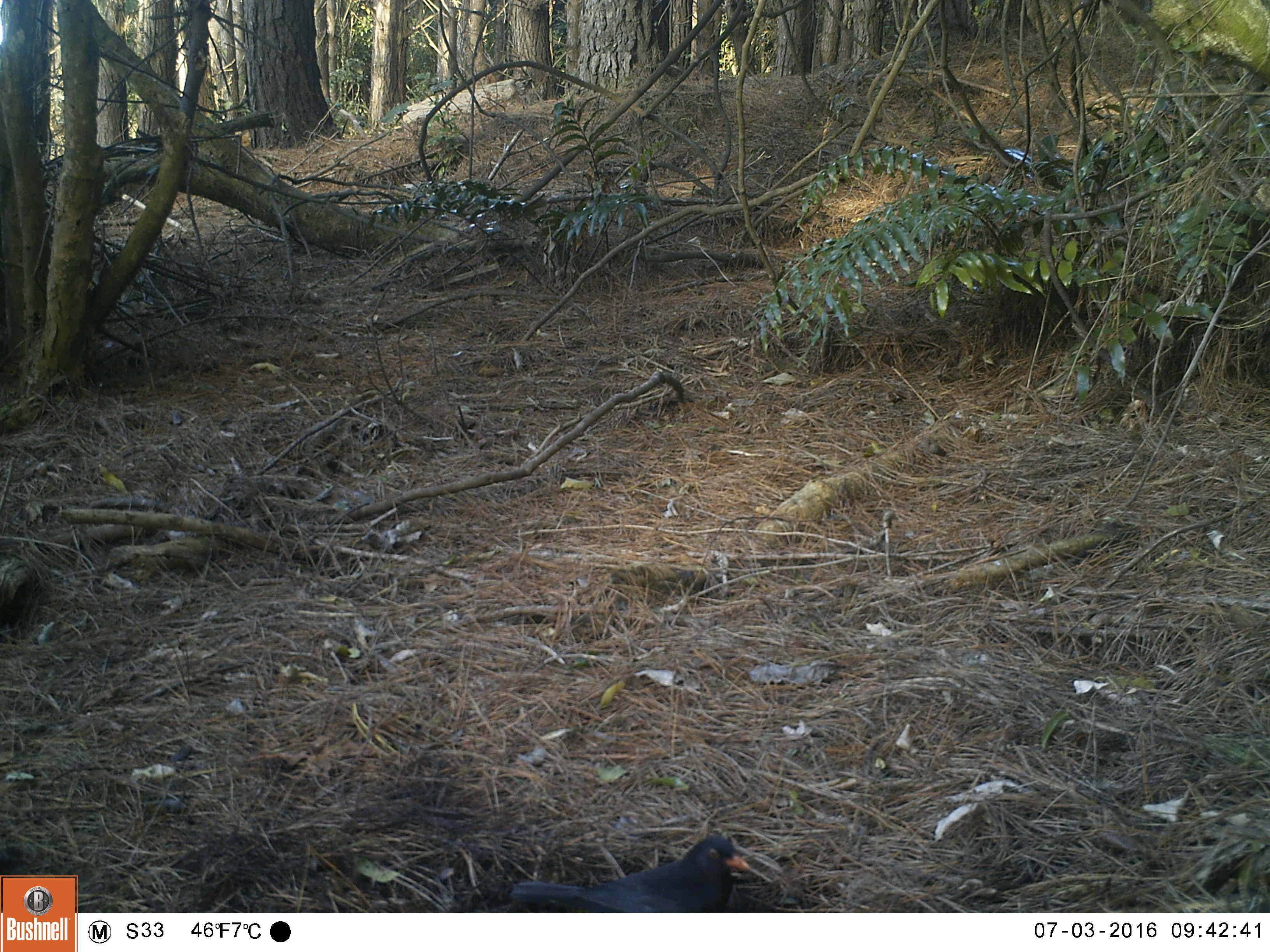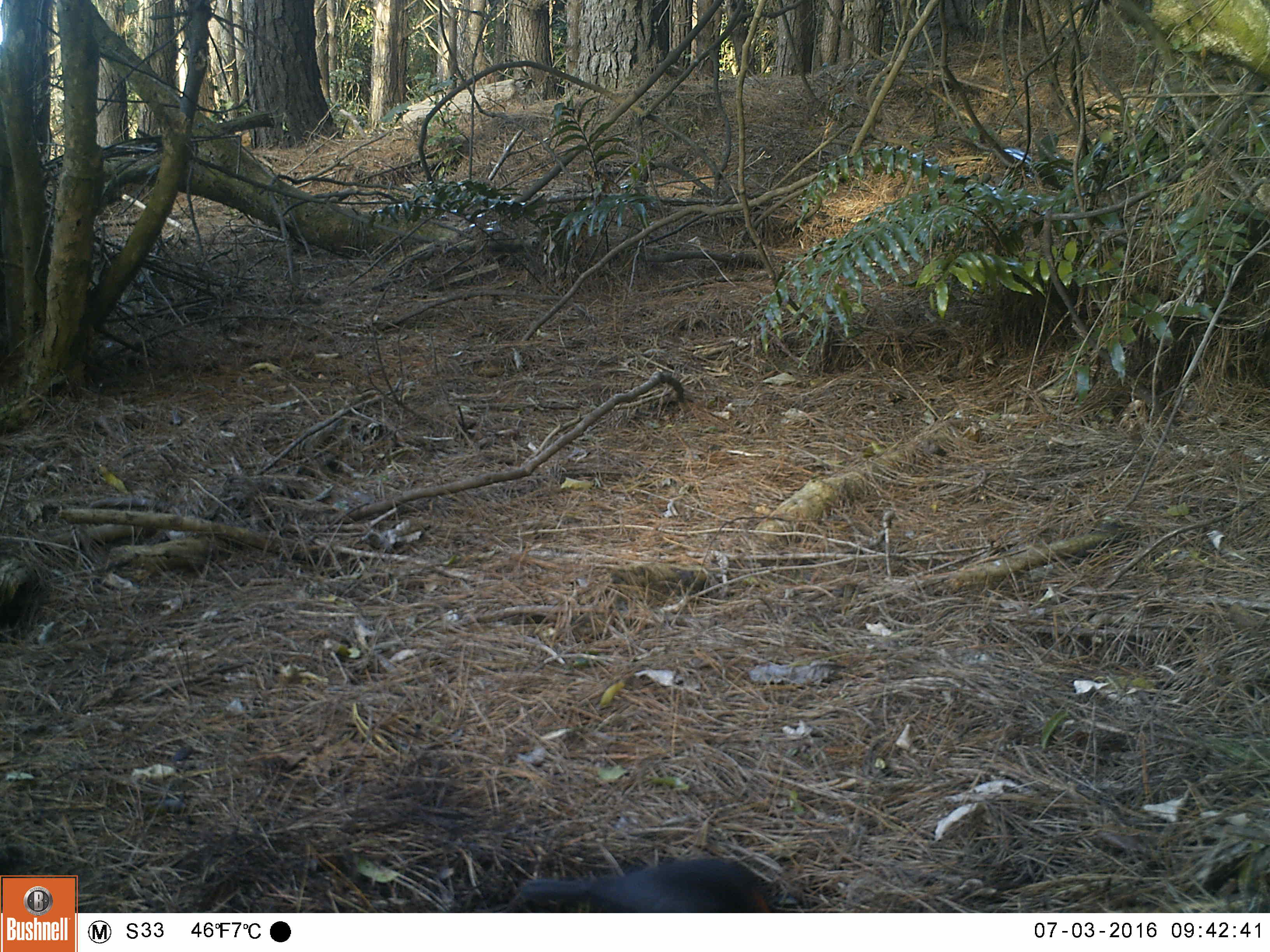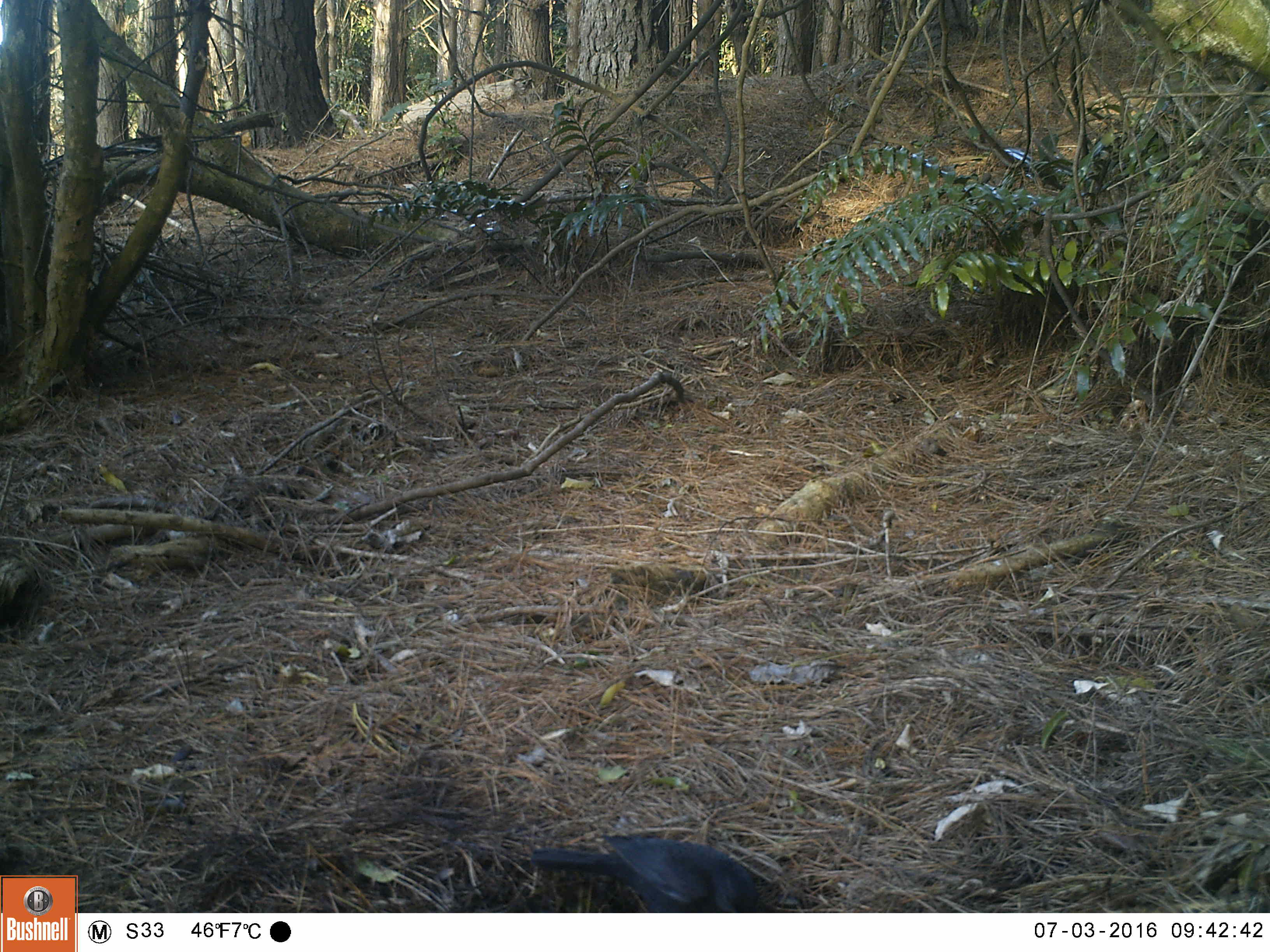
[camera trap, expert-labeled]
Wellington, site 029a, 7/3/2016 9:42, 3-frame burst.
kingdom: Animalia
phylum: Chordata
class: Aves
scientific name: Aves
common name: bird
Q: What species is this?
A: Bird (Aves).